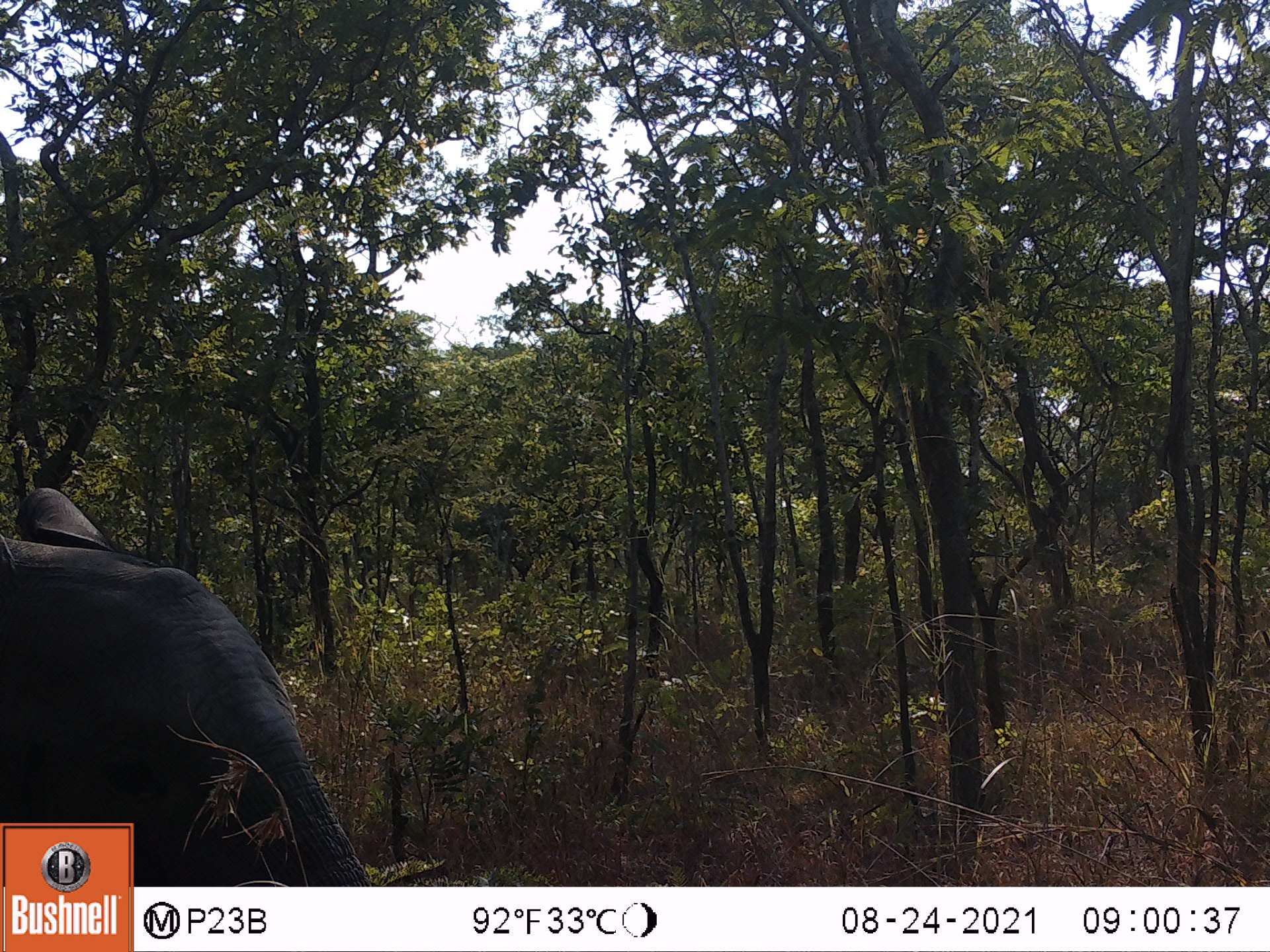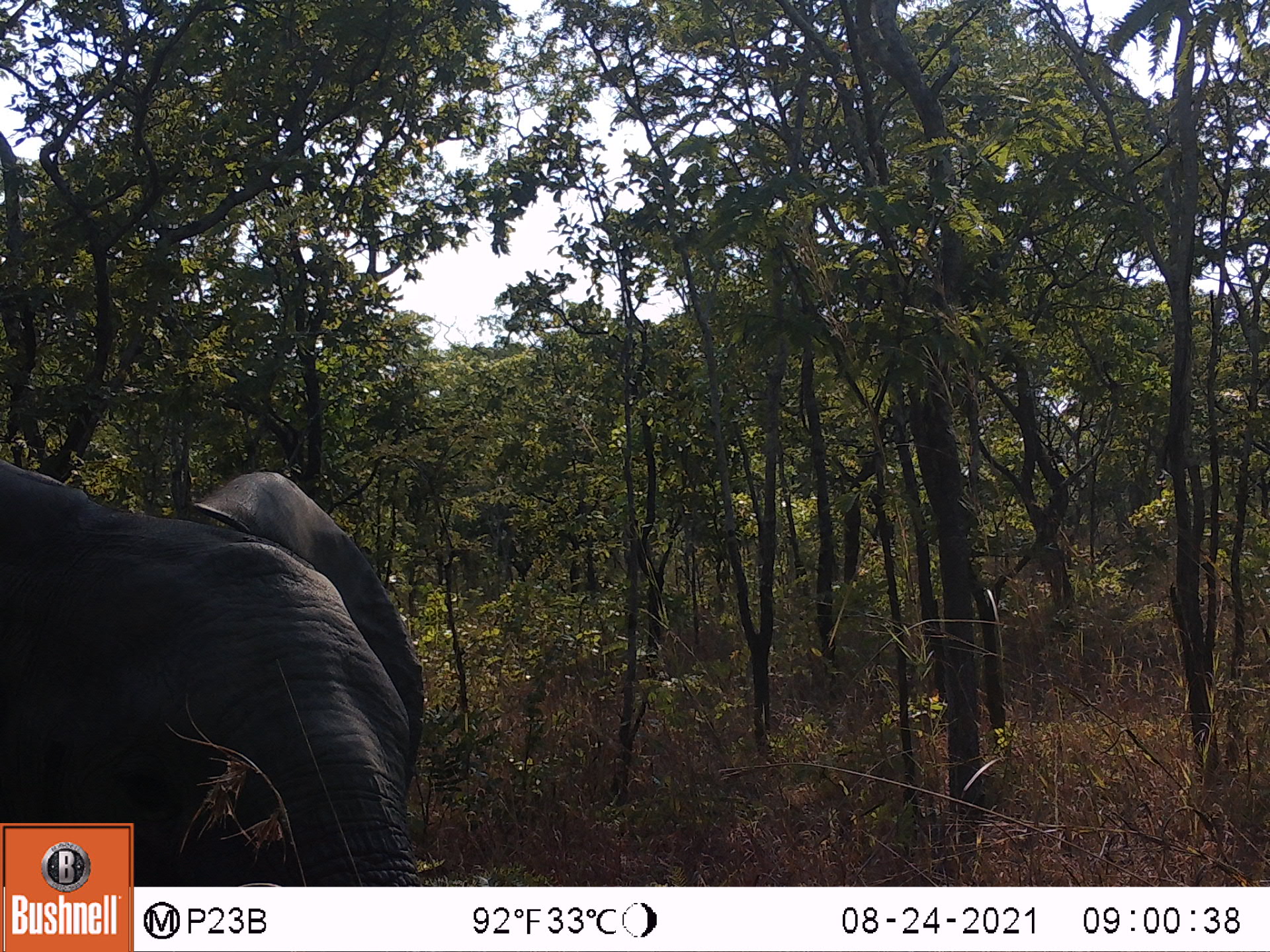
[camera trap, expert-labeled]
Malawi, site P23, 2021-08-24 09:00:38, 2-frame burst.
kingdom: Animalia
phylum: Chordata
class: Mammalia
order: Proboscidea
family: Elephantidae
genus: Loxodonta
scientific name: Loxodonta africana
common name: african savanna elephant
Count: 1.